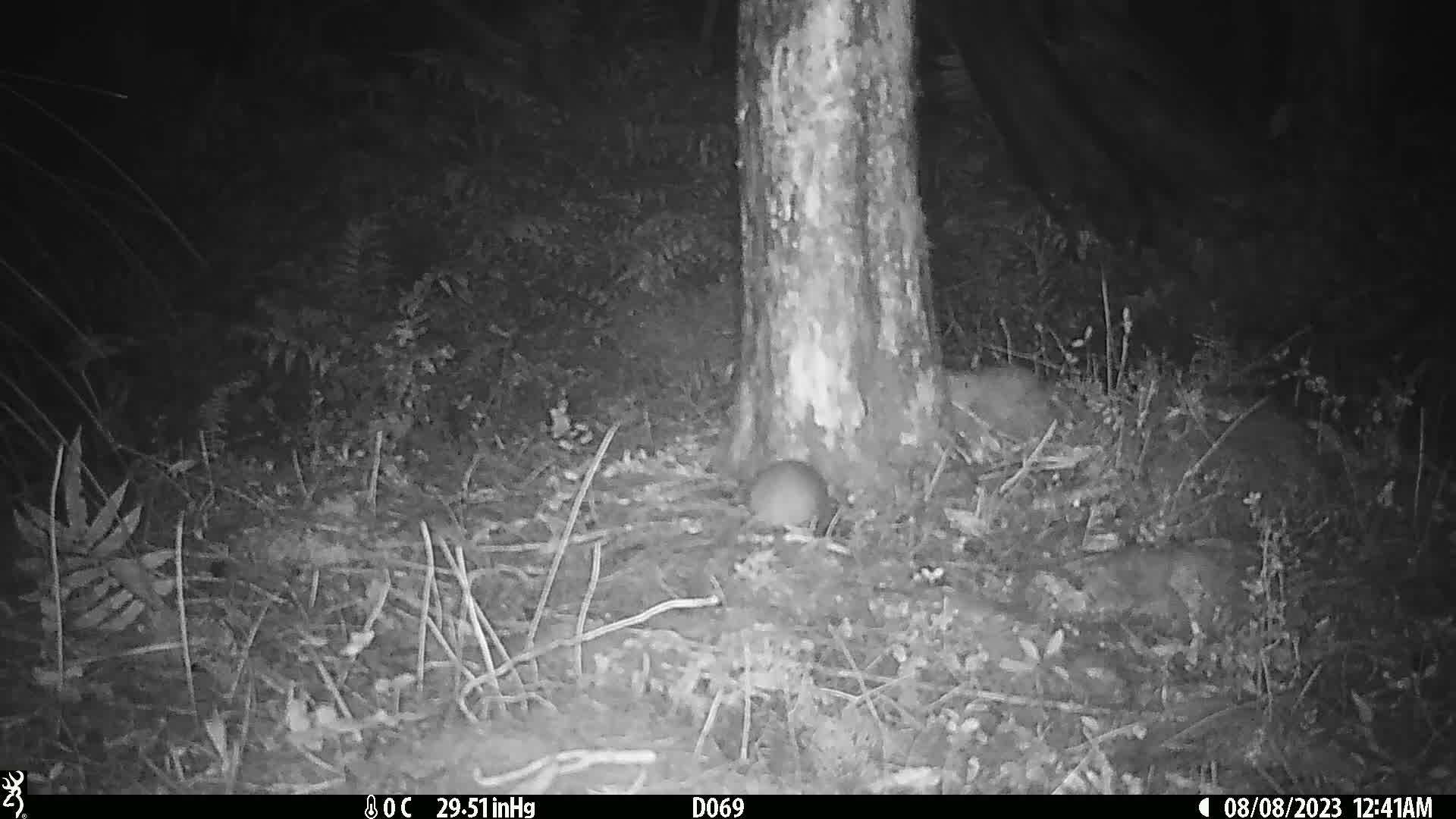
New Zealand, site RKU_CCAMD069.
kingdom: Animalia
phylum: Chordata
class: Mammalia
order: Rodentia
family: Muridae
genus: Rattus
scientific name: Rattus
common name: rat